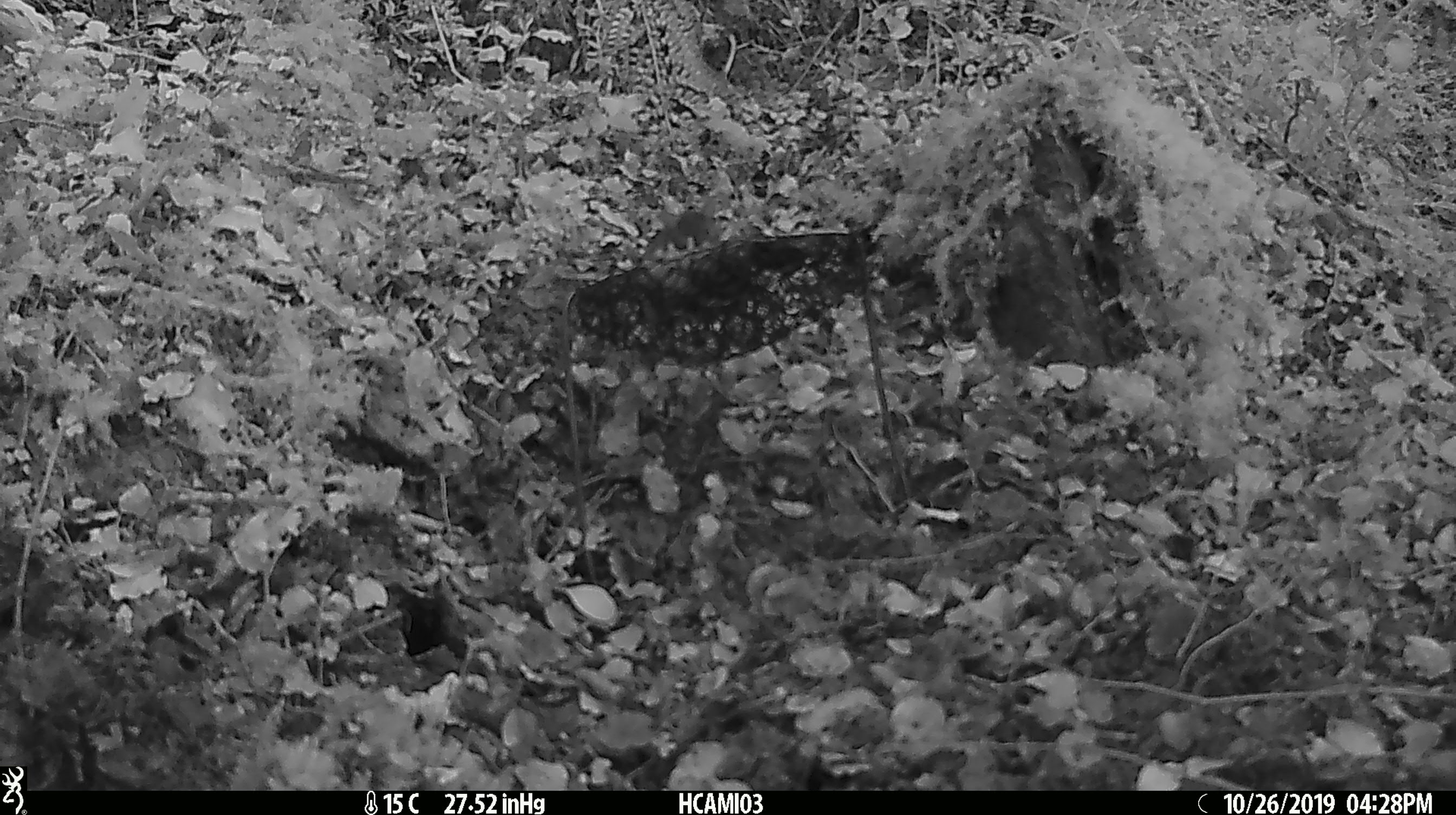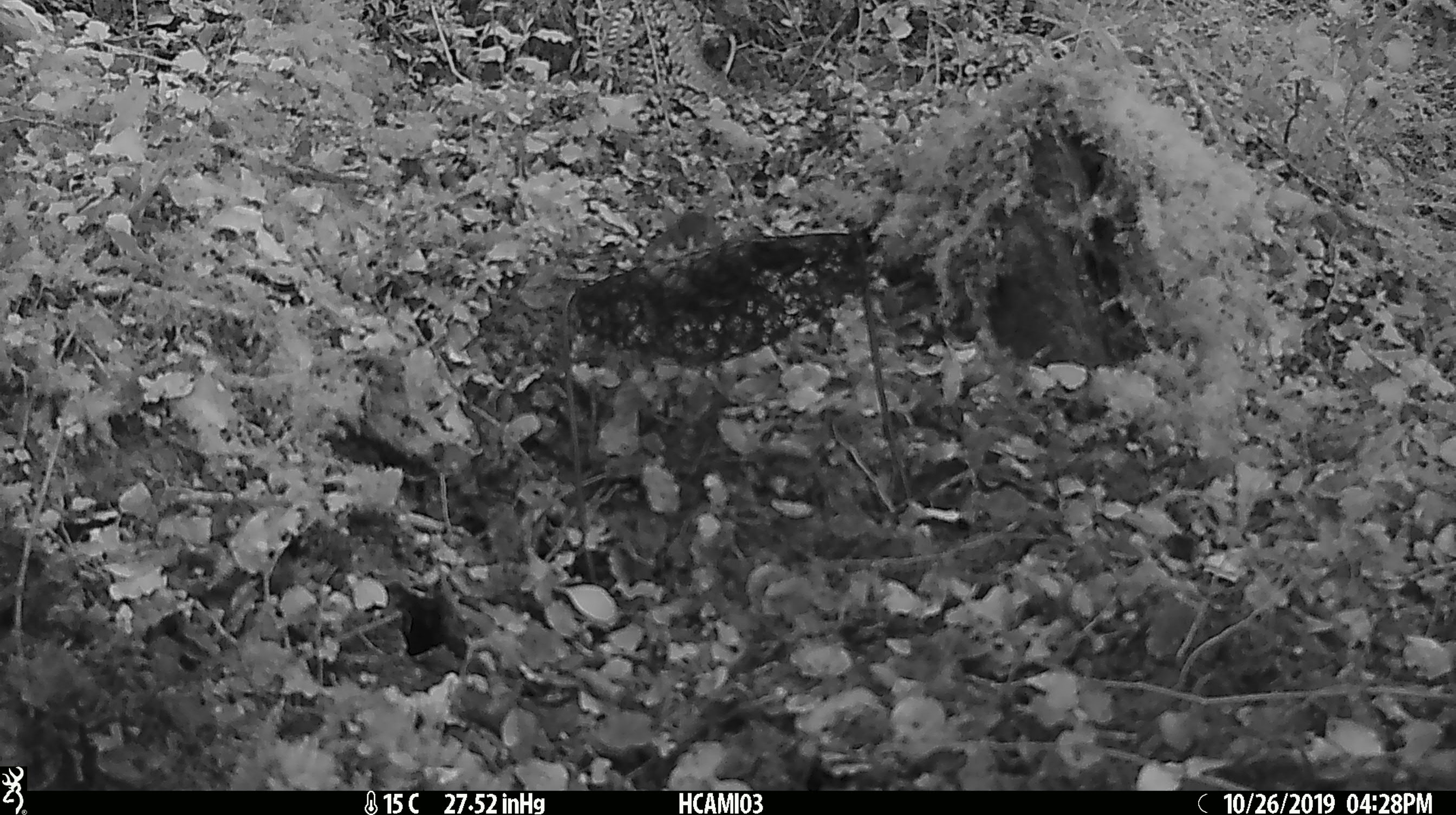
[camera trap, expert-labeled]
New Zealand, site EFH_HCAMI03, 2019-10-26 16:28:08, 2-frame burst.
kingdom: Animalia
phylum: Chordata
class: Mammalia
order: Rodentia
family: Muridae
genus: Mus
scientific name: Mus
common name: mouse